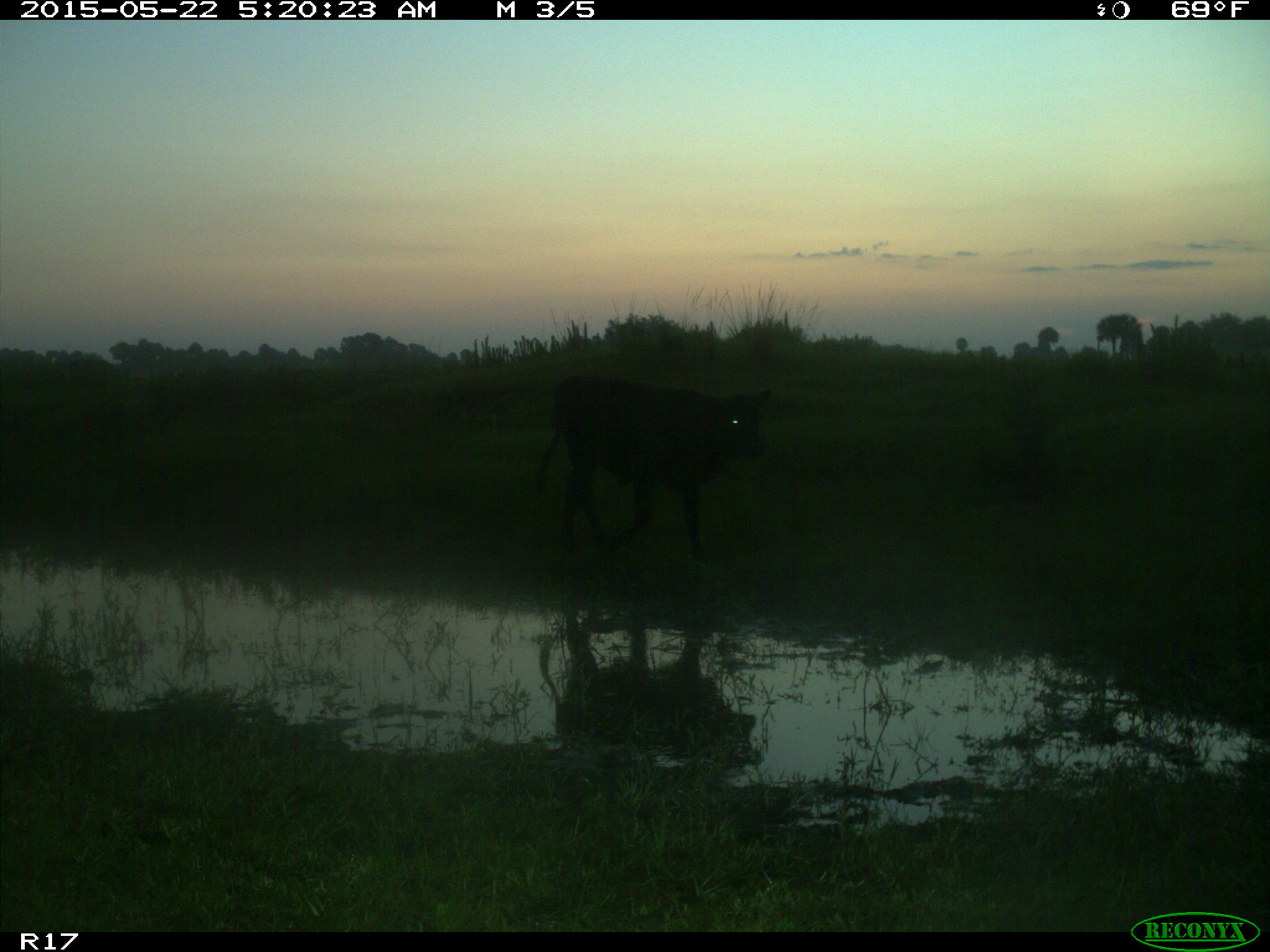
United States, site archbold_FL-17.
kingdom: Animalia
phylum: Chordata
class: Mammalia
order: Artiodactyla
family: Bovidae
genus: Bos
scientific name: Bos taurus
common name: domestic cow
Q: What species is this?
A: Bos taurus (domestic cow).